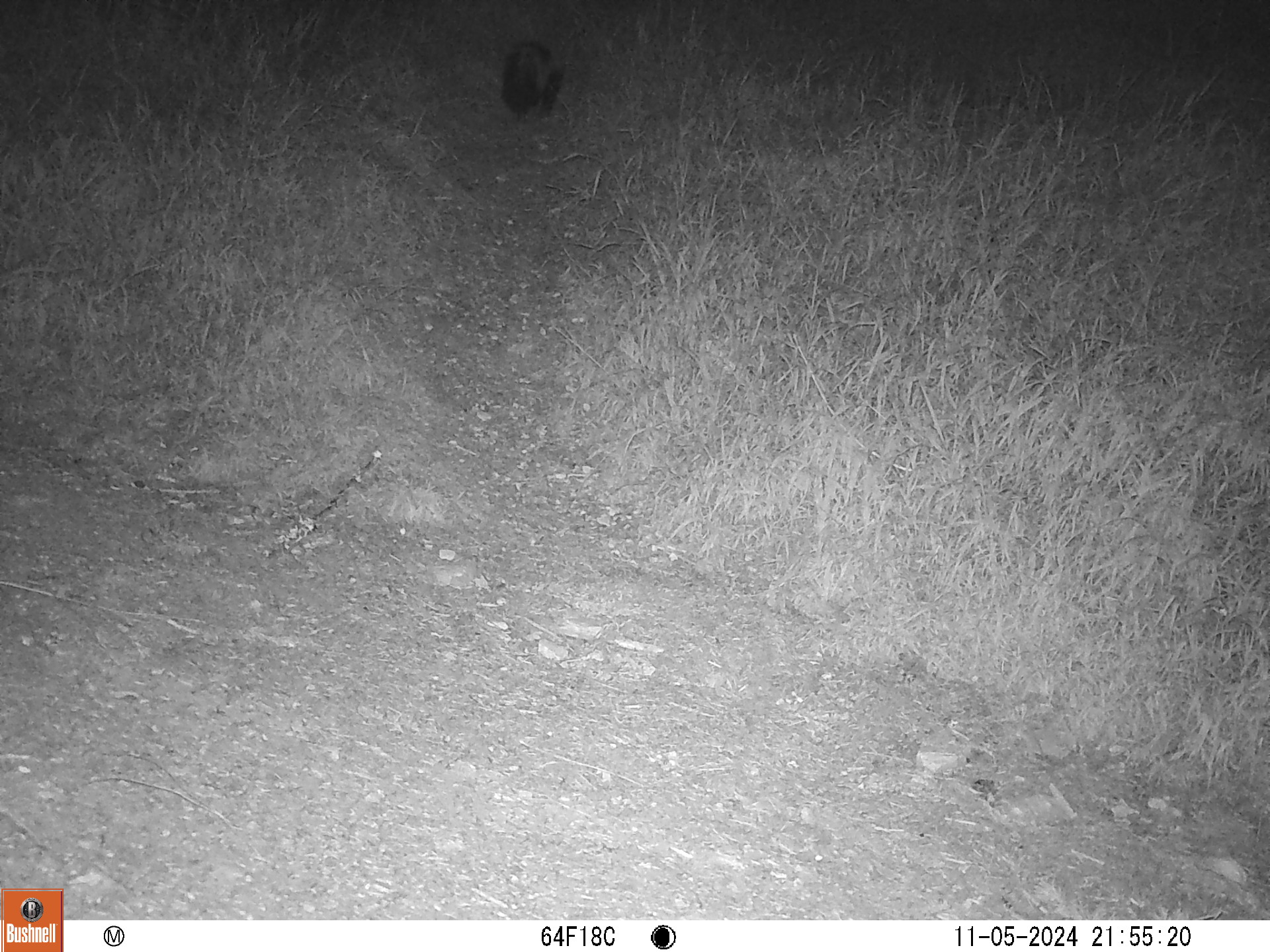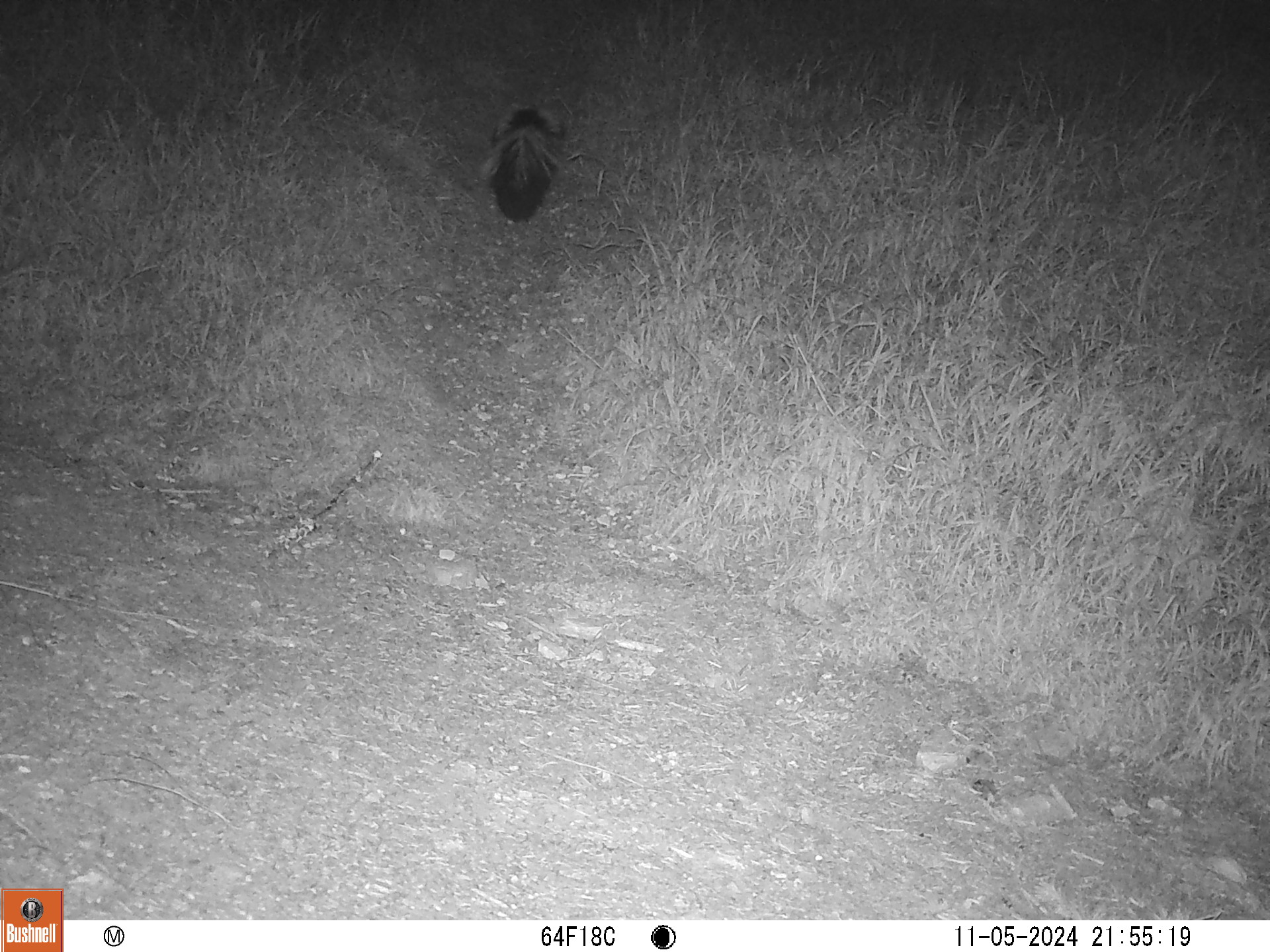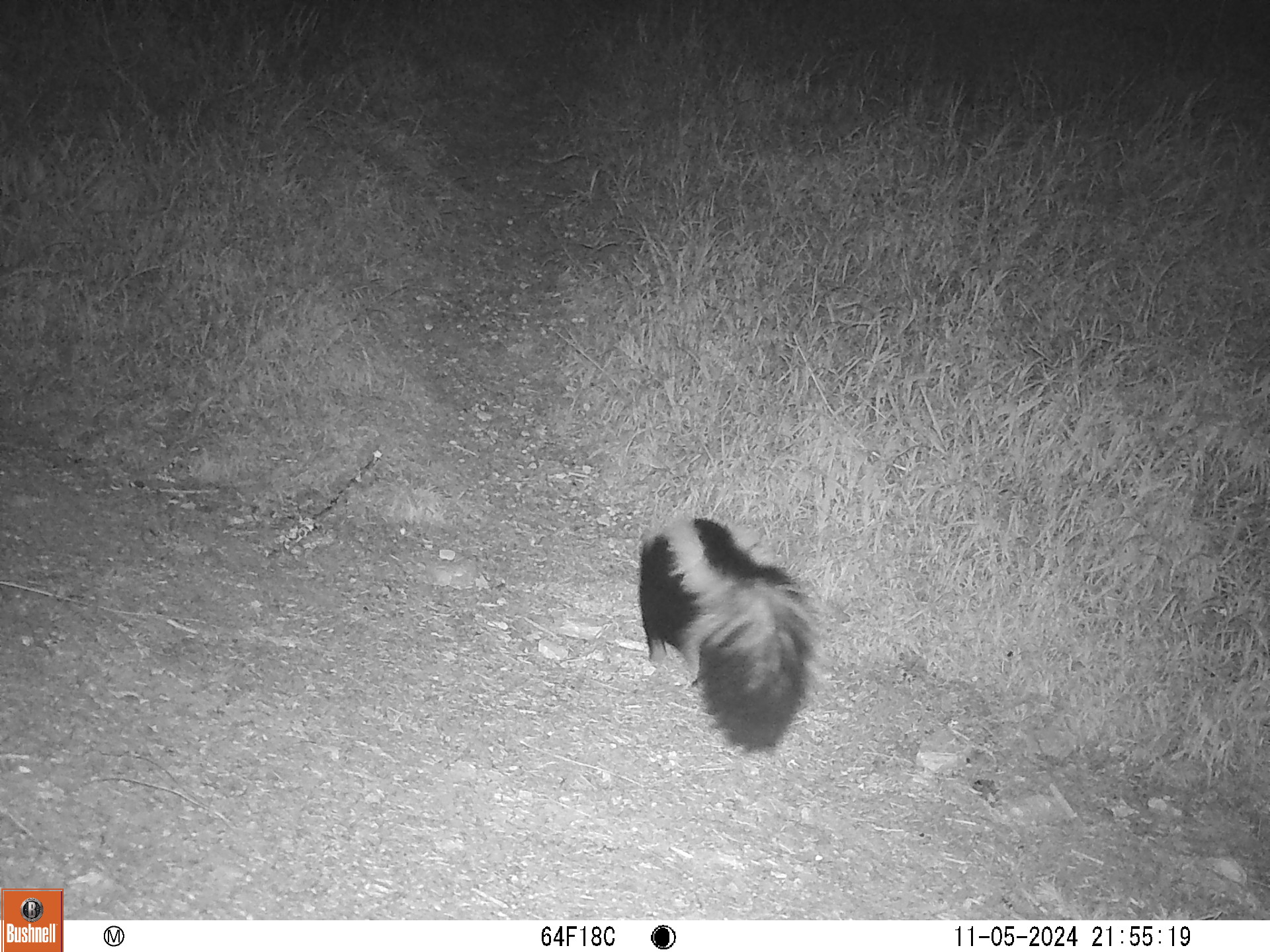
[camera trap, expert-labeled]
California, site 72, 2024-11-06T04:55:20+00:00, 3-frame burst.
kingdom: Animalia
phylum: Chordata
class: Mammalia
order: Carnivora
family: Mephitidae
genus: Mephitis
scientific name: Mephitis mephitis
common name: striped skunk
Striped skunk (Mephitis mephitis).